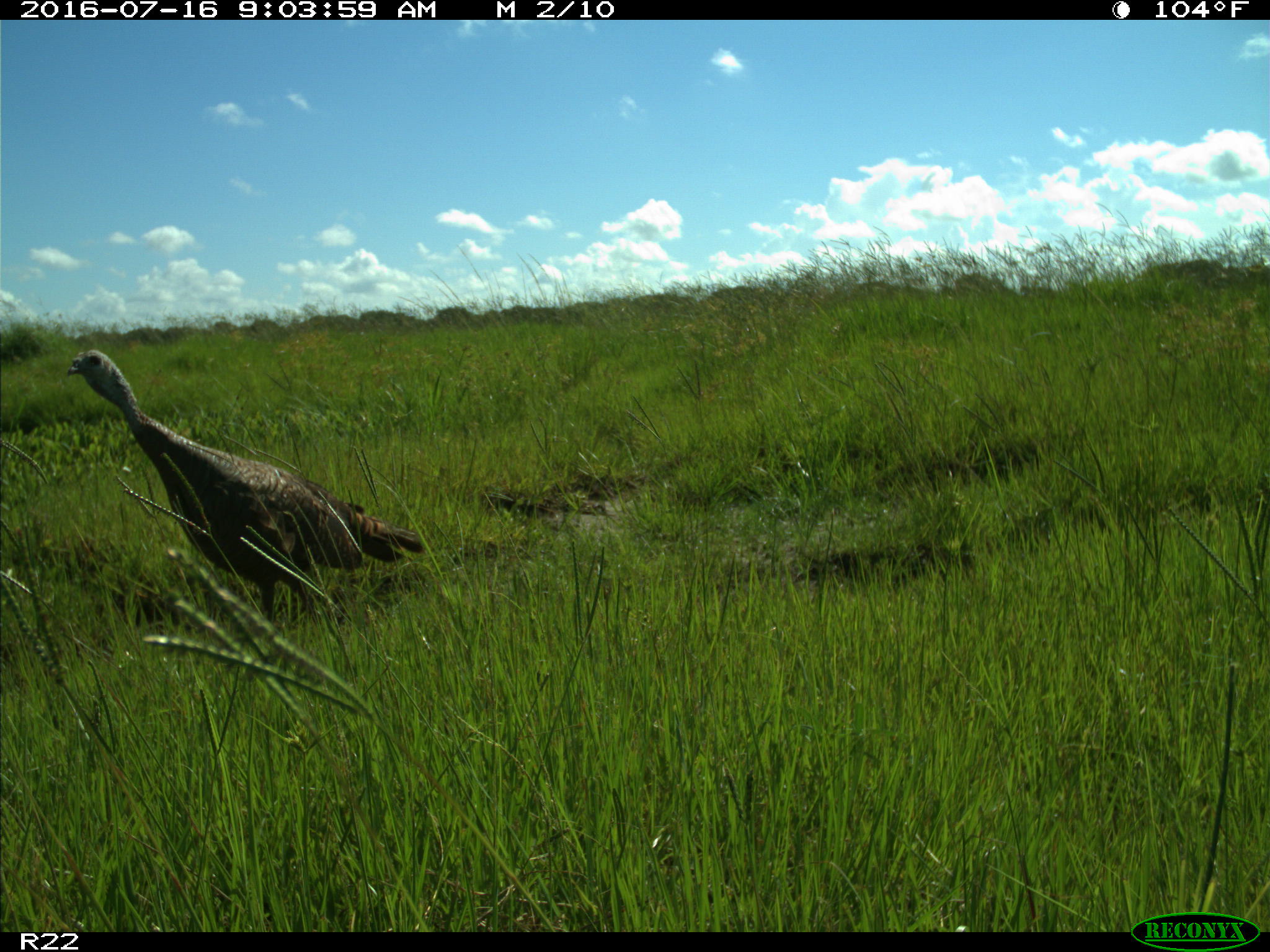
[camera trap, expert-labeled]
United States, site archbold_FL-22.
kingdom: Animalia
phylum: Chordata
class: Aves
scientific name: Aves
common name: birds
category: unidentified bird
Unidentified bird (birds) (Aves).